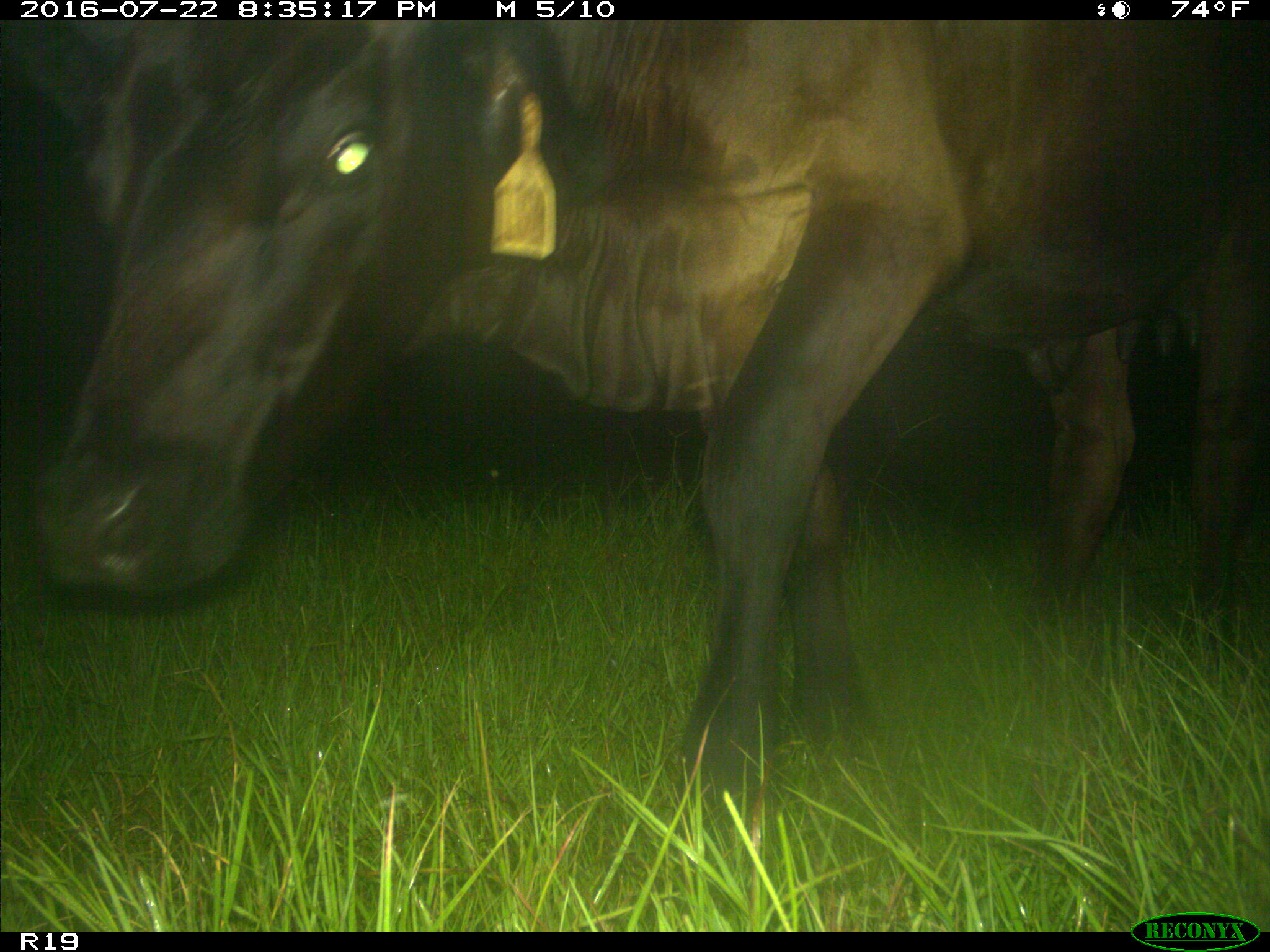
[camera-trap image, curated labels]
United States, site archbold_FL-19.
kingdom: Animalia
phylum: Chordata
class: Mammalia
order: Artiodactyla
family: Bovidae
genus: Bos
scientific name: Bos taurus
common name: domestic cow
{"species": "Bos taurus (domestic cow)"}